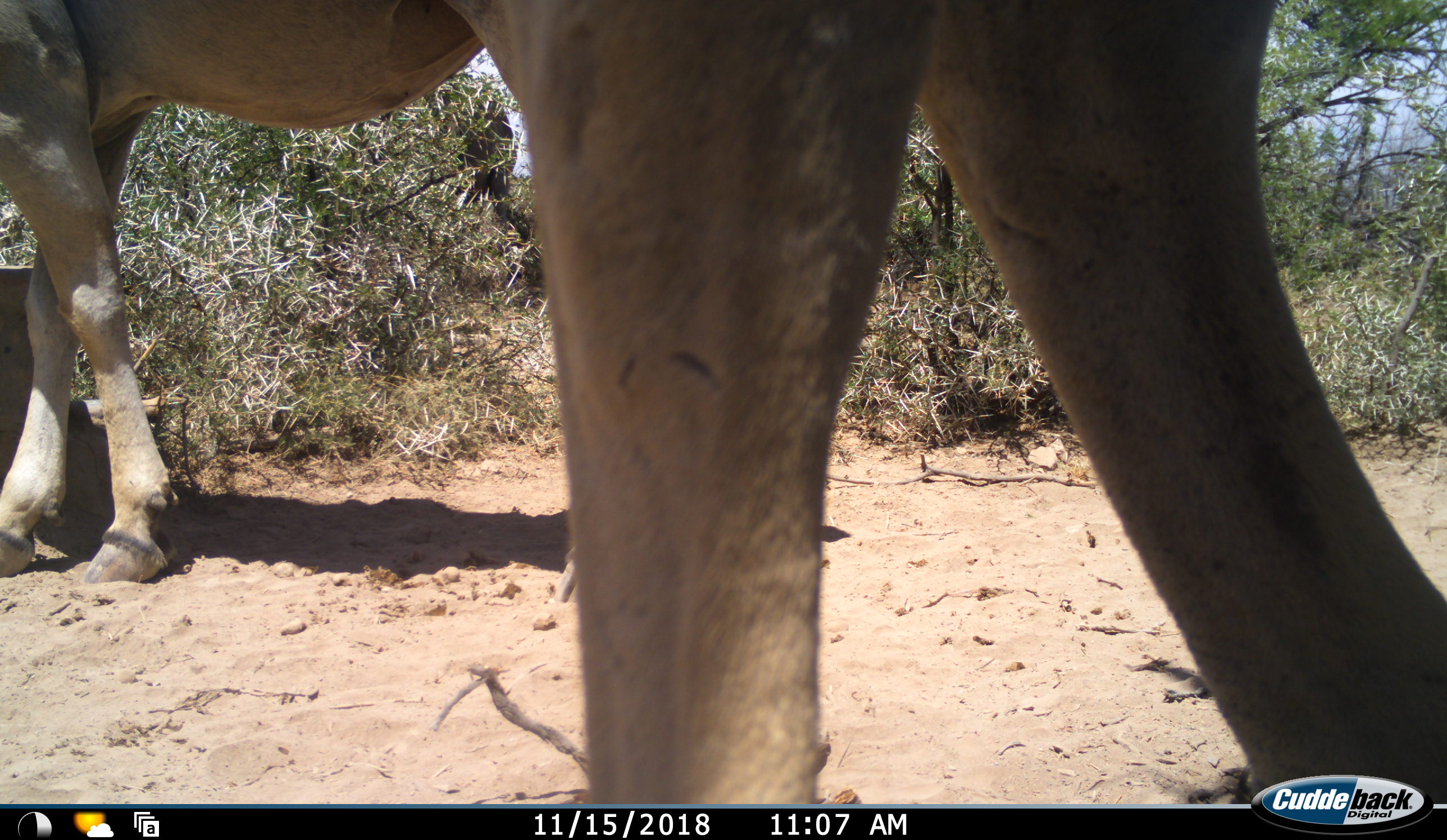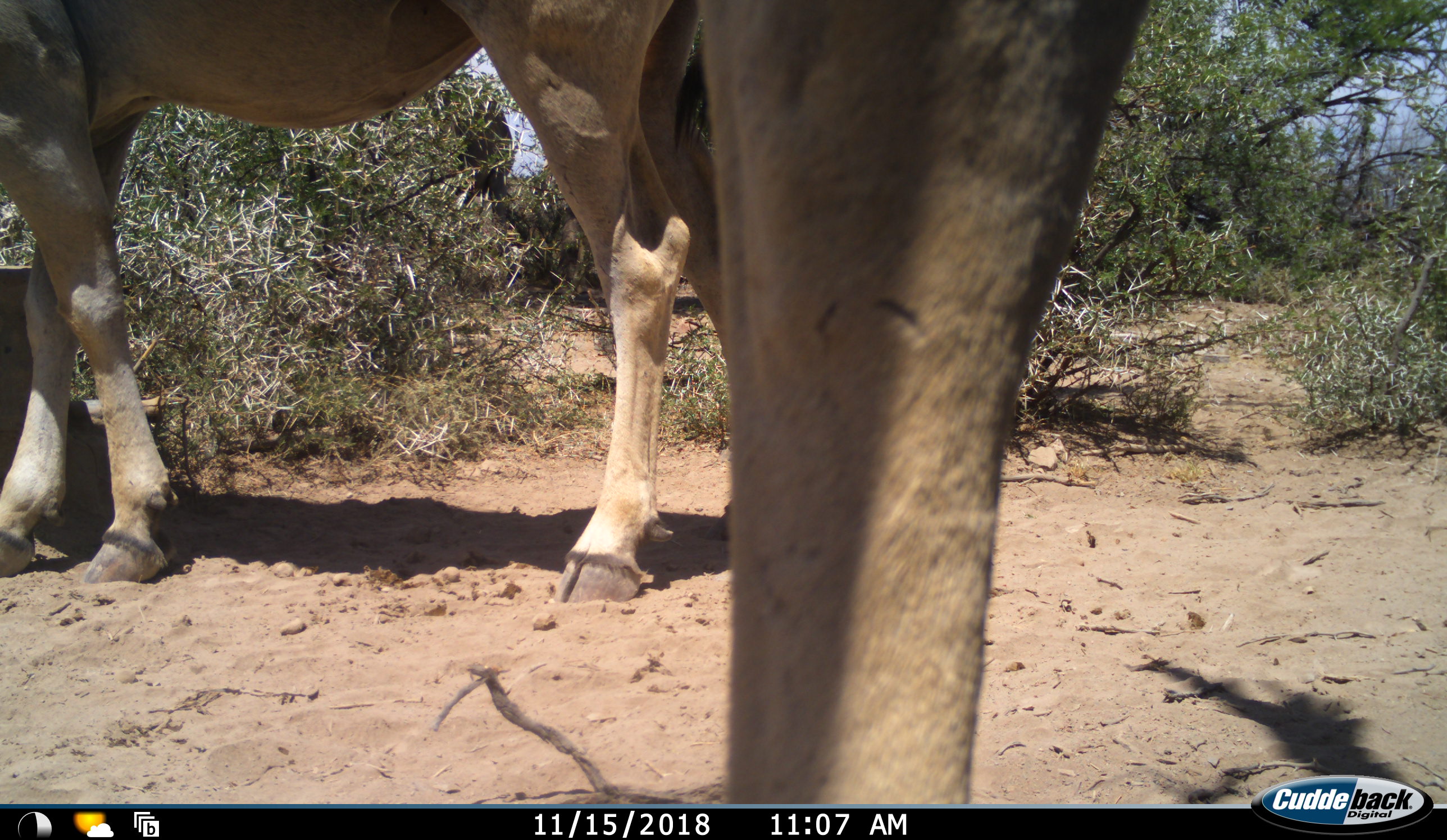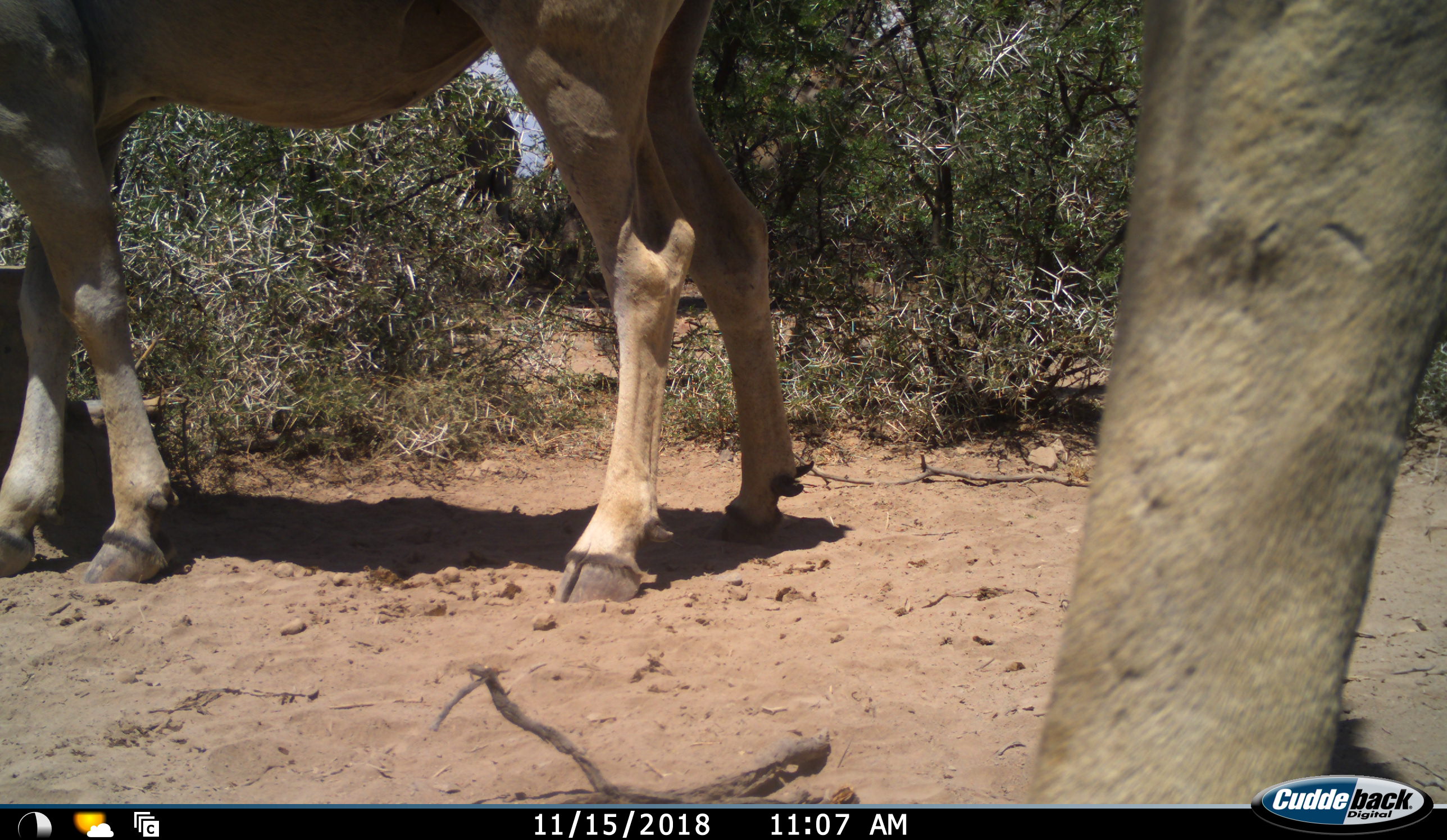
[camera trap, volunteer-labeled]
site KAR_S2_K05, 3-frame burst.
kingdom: Animalia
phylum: Chordata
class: Mammalia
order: Artiodactyla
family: Bovidae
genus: Tragelaphus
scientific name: Tragelaphus oryx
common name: eland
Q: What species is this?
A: Eland (Tragelaphus oryx).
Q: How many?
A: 2.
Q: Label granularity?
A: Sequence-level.